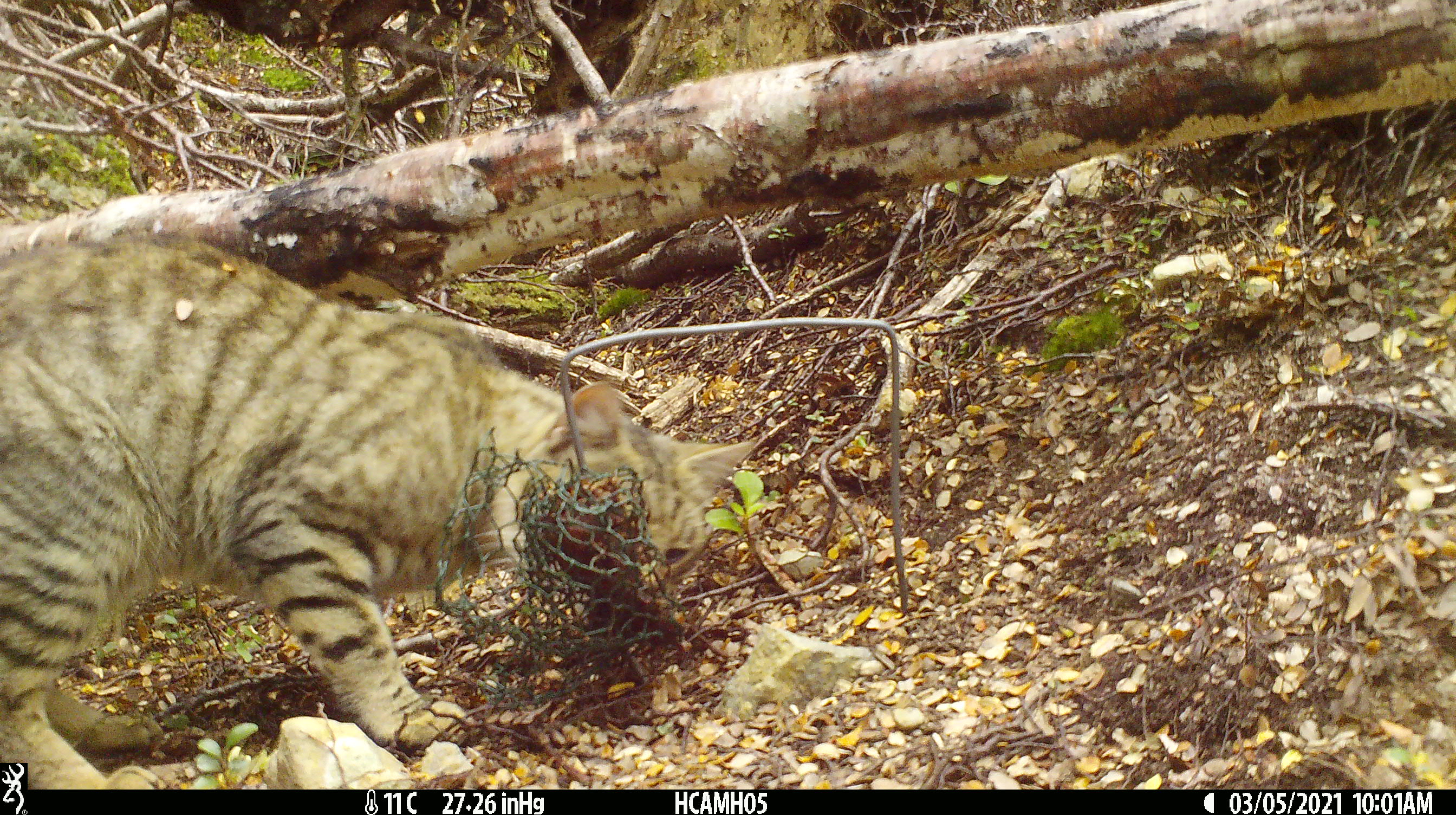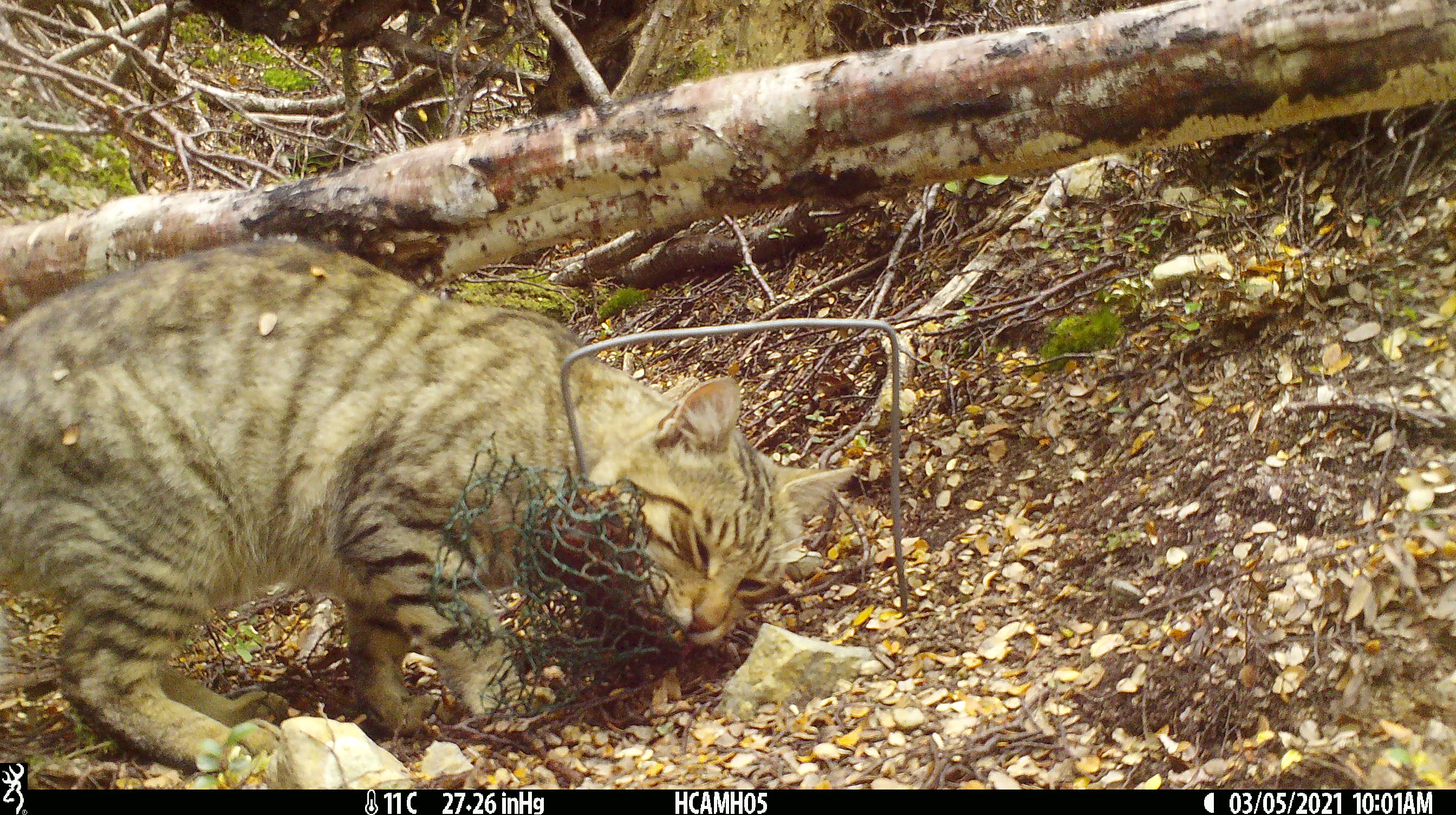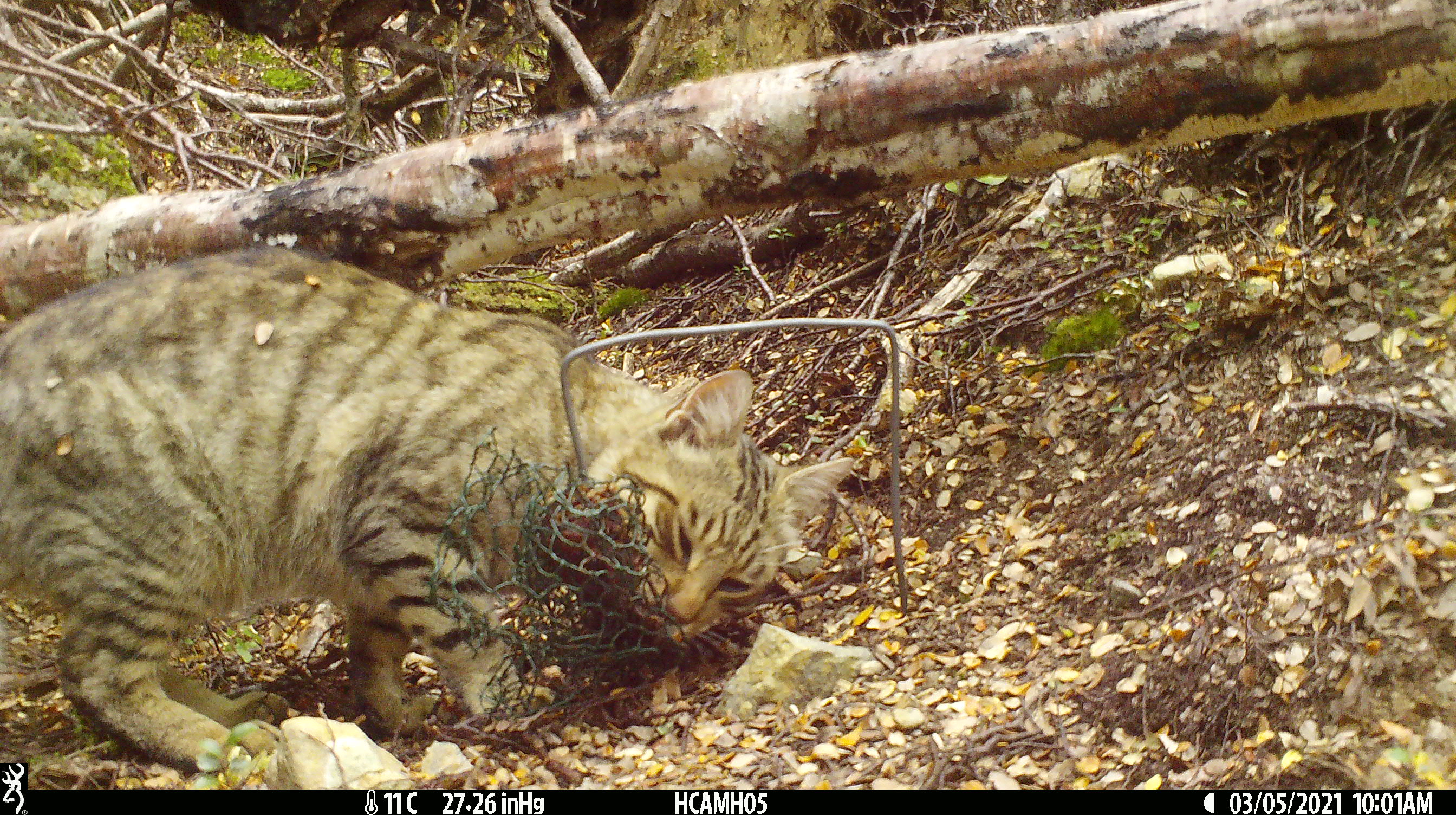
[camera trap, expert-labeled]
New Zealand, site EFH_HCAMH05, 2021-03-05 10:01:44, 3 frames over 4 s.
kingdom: Animalia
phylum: Chordata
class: Mammalia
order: Carnivora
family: Felidae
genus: Felis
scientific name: Felis catus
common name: domestic cat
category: cat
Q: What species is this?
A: Cat (domestic cat) (Felis catus).